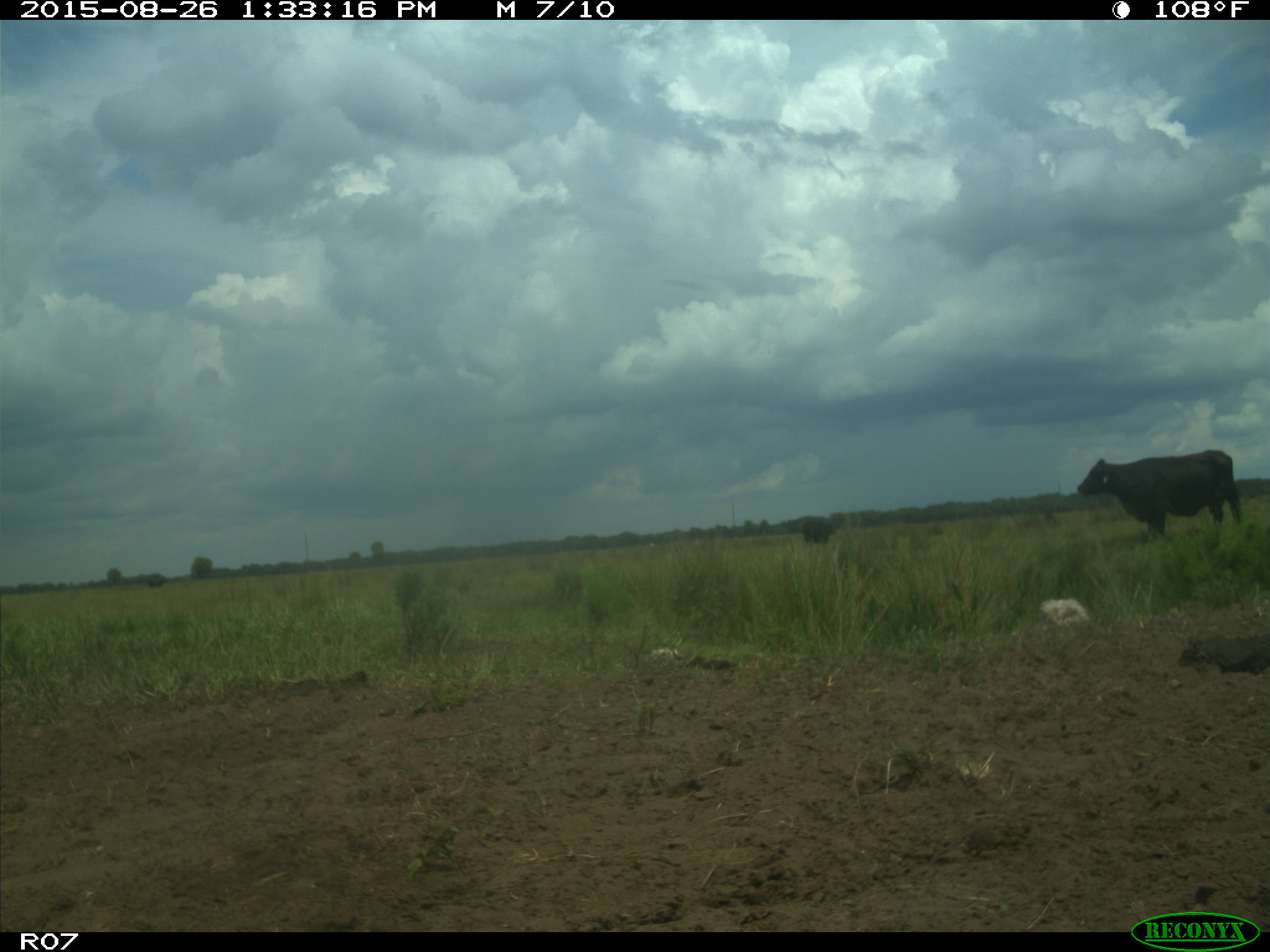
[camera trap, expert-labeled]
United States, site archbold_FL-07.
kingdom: Animalia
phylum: Chordata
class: Mammalia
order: Artiodactyla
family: Bovidae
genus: Bos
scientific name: Bos taurus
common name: domestic cow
Bos taurus (domestic cow).